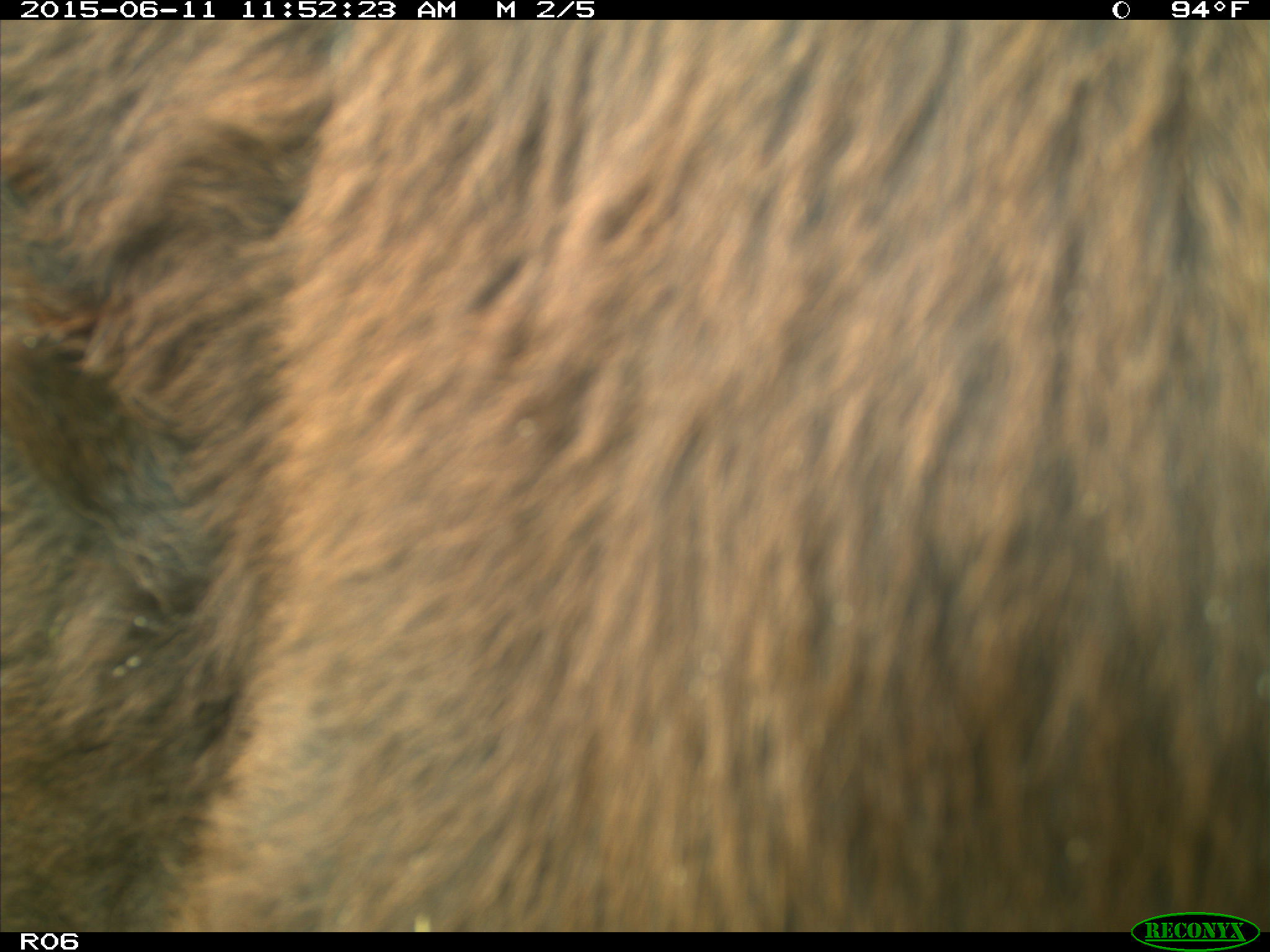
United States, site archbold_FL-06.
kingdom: Animalia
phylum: Chordata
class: Mammalia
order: Artiodactyla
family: Bovidae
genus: Bos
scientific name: Bos taurus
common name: domestic cow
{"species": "Bos taurus (domestic cow)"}